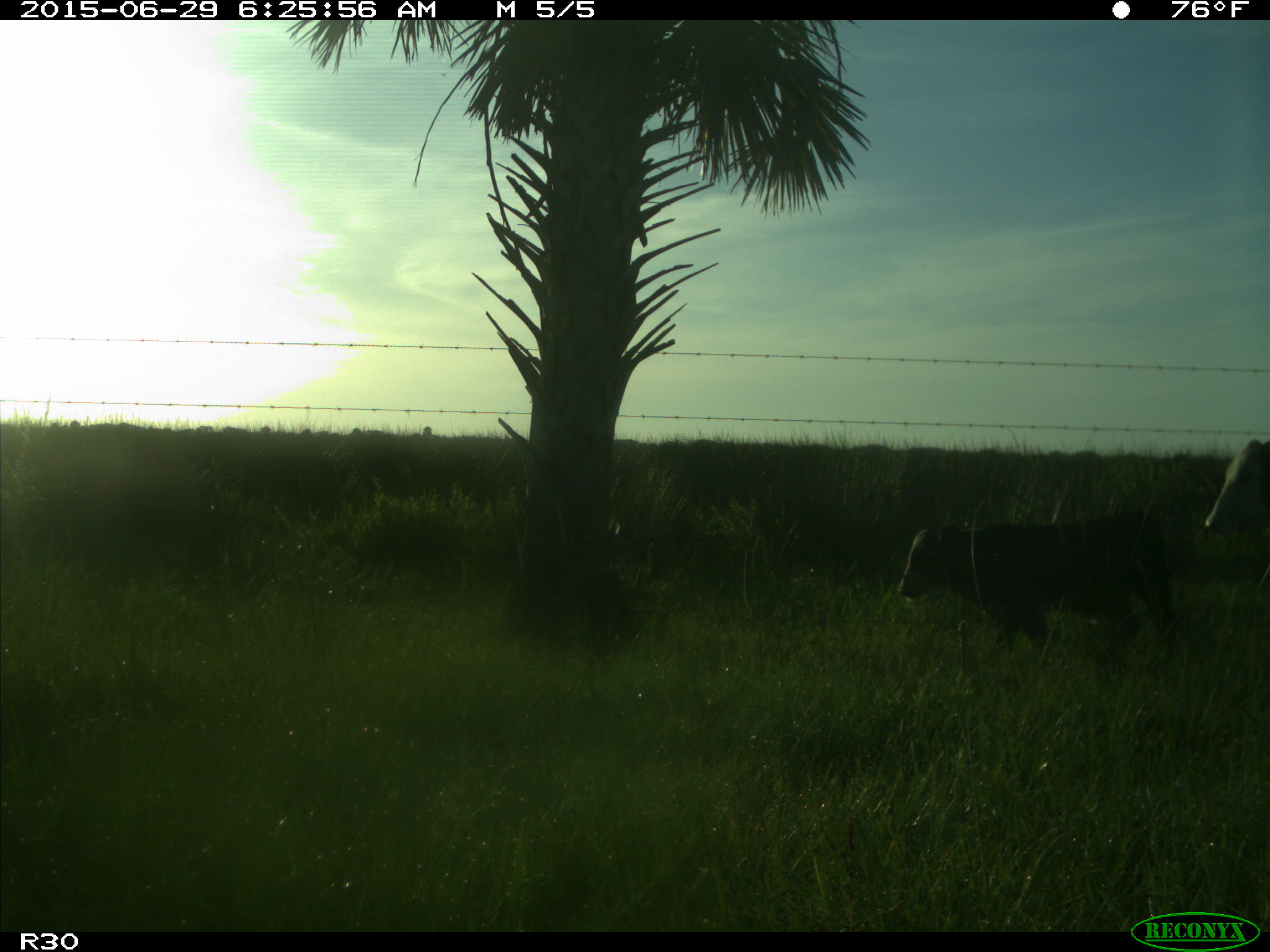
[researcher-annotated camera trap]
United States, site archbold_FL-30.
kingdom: Animalia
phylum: Chordata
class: Mammalia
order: Artiodactyla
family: Bovidae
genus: Bos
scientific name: Bos taurus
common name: domestic cow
Bos taurus (domestic cow).